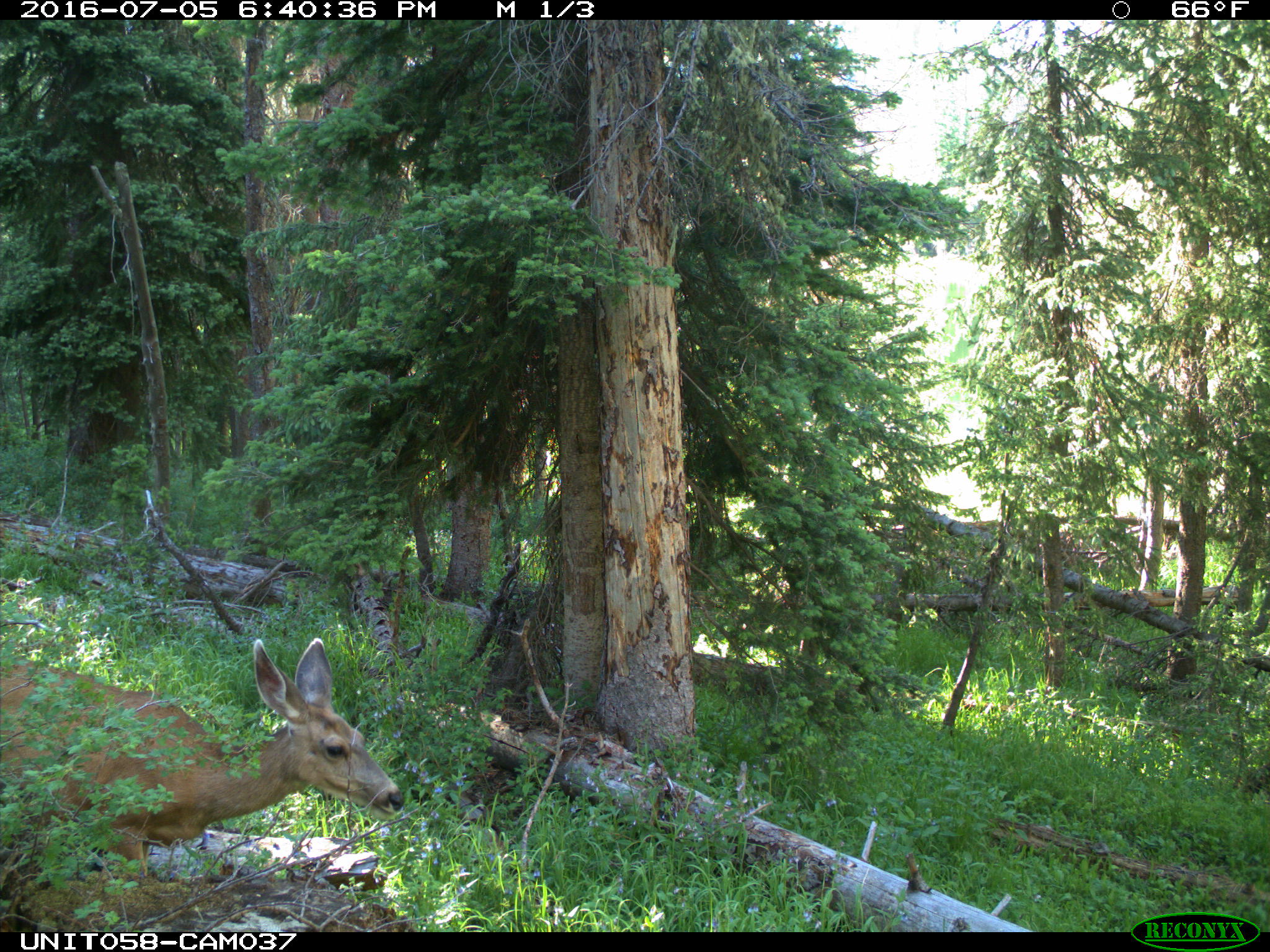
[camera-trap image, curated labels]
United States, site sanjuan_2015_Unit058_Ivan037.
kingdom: Animalia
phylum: Chordata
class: Mammalia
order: Artiodactyla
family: Cervidae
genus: Odocoileus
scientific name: Odocoileus hemionus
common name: mule deer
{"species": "Odocoileus hemionus (mule deer)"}